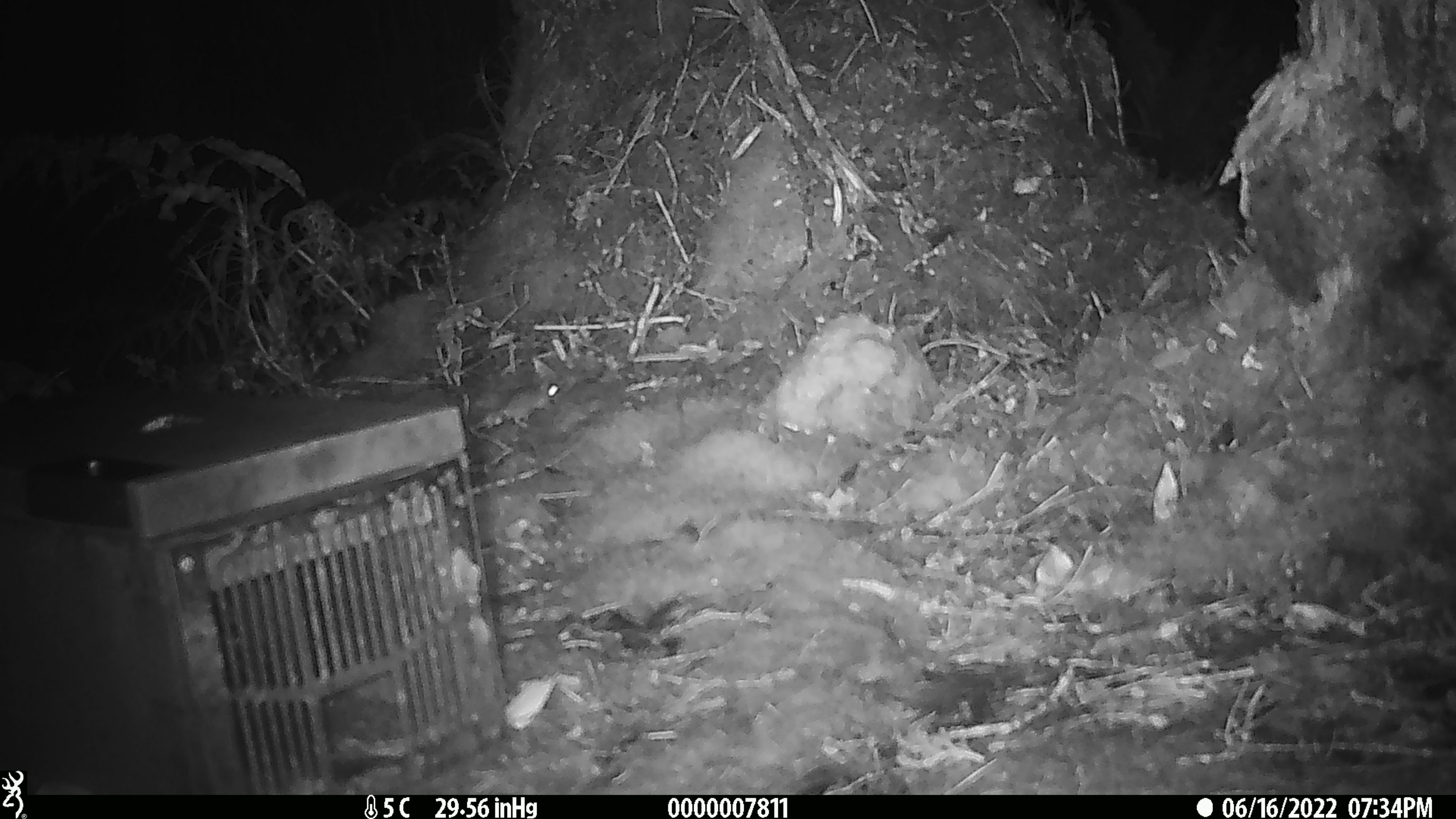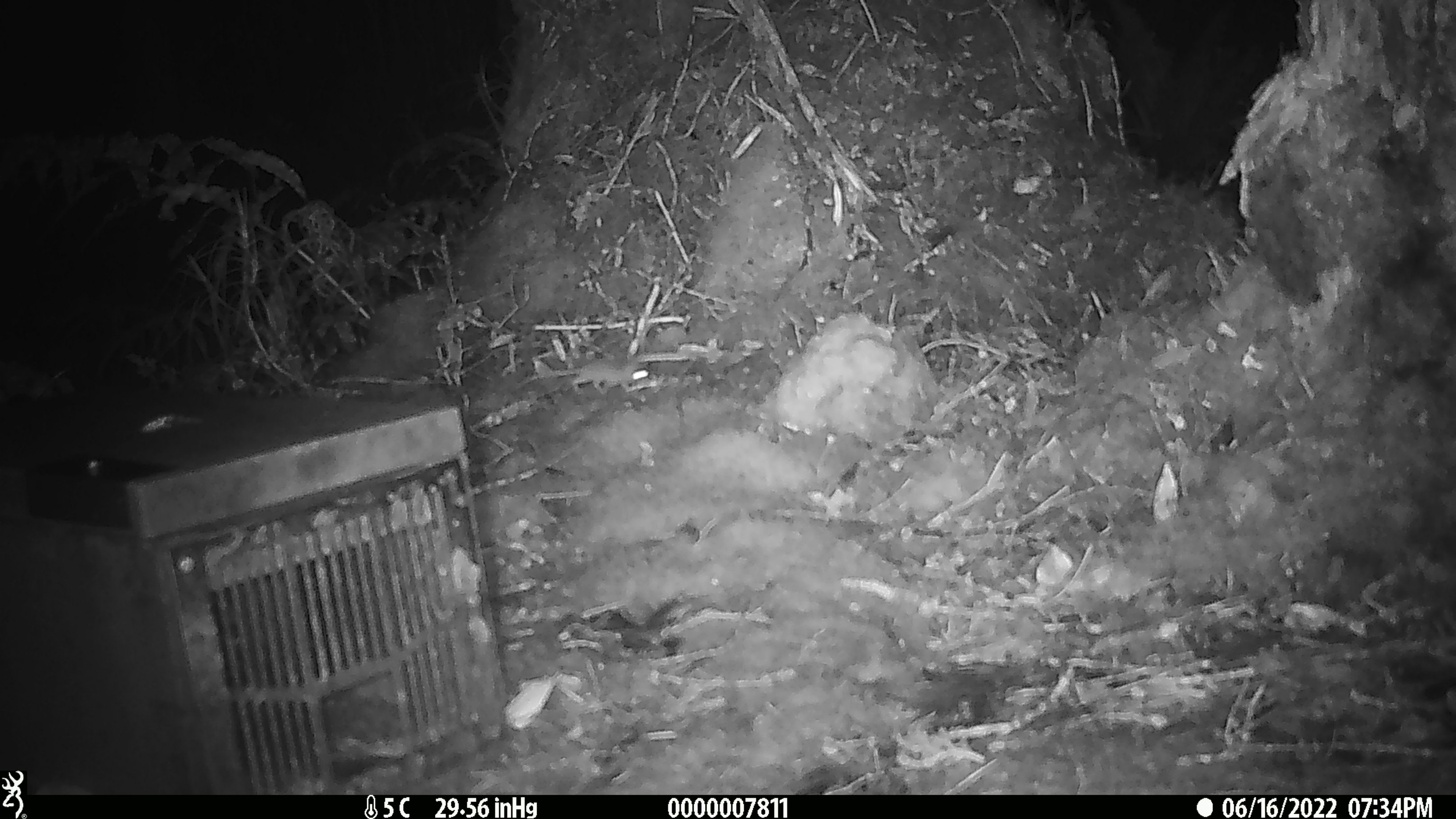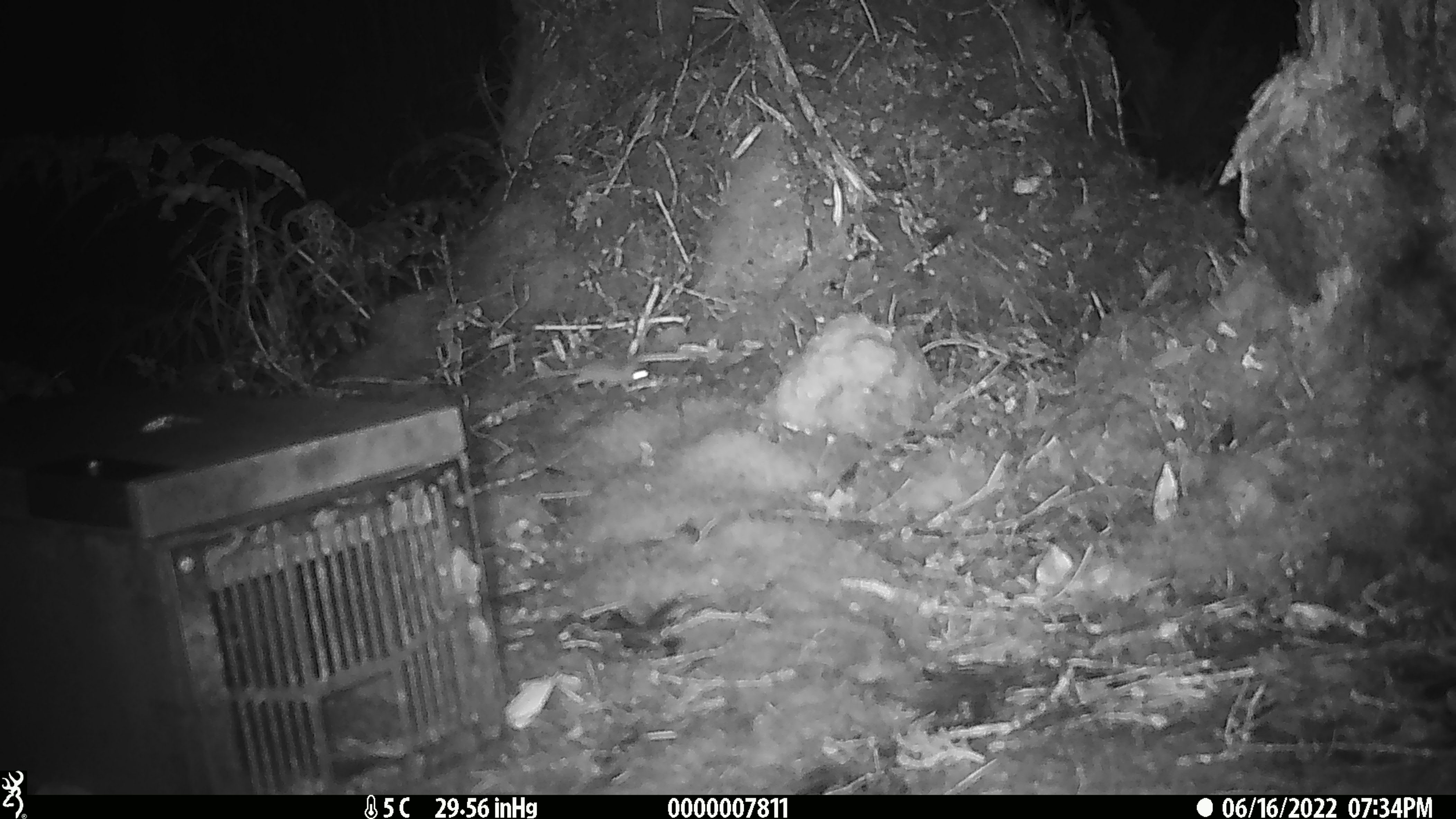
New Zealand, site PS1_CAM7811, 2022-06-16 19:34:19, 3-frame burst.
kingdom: Animalia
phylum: Chordata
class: Mammalia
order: Rodentia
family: Muridae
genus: Mus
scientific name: Mus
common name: mouse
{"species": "mouse (Mus)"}